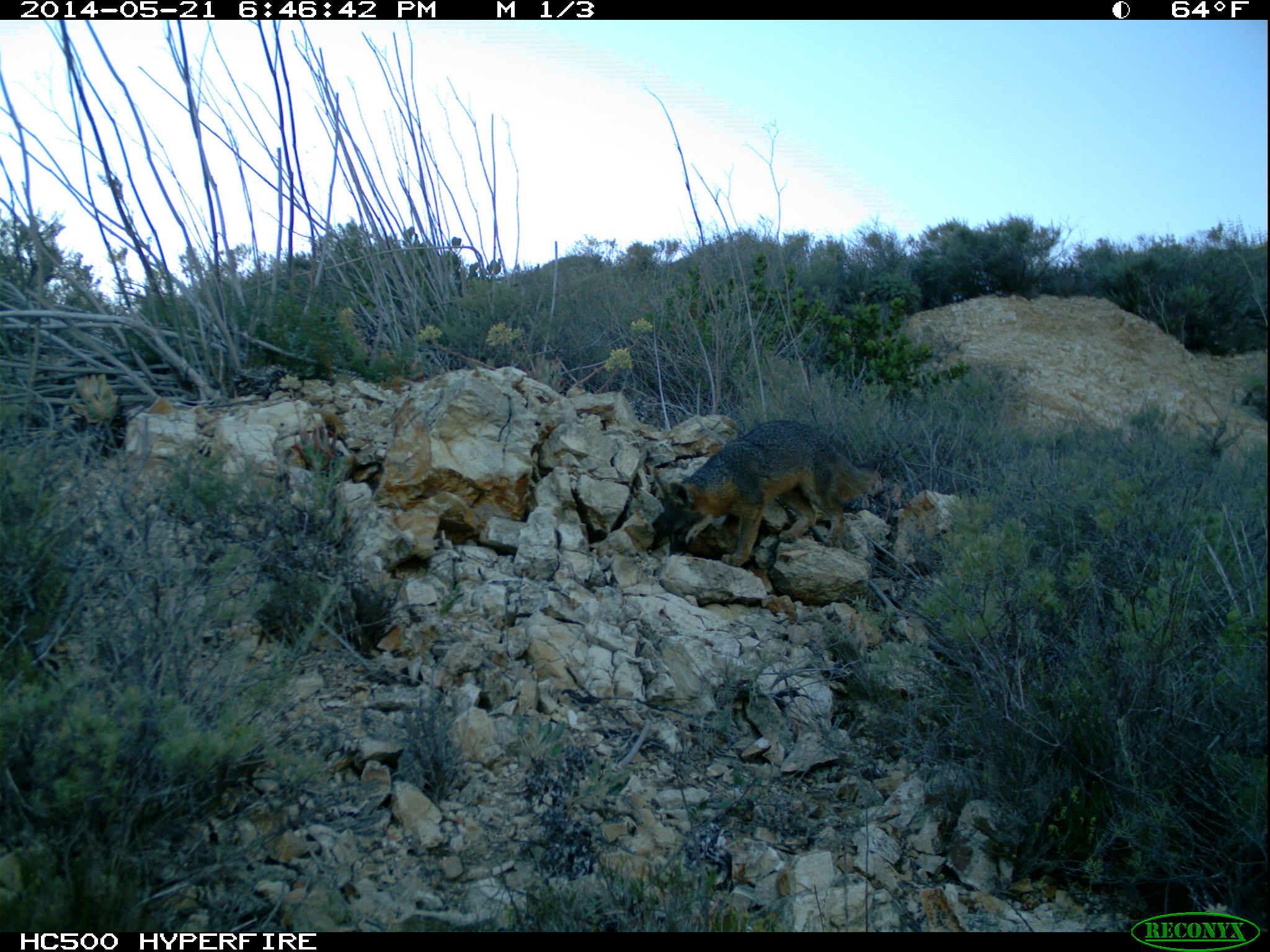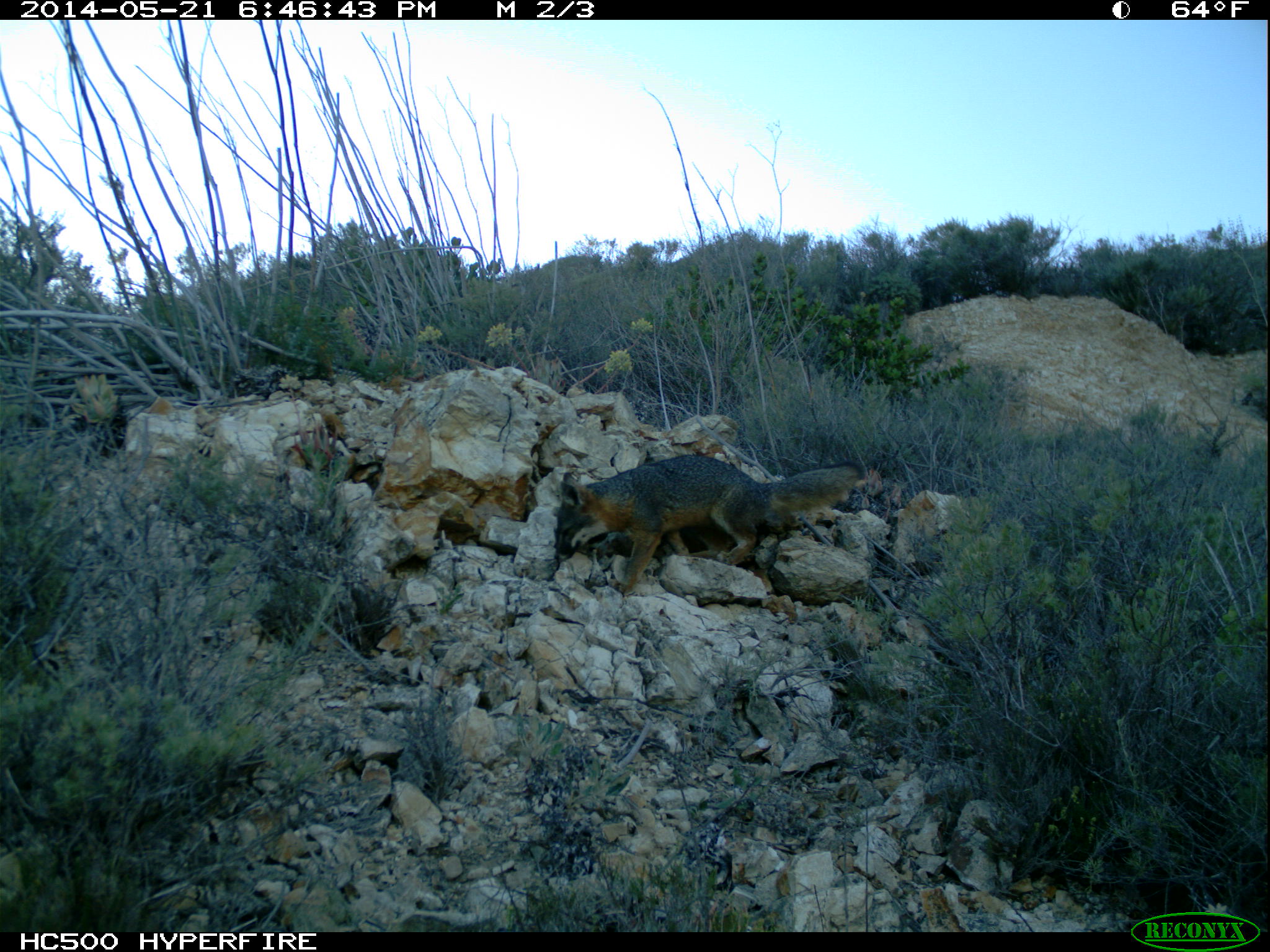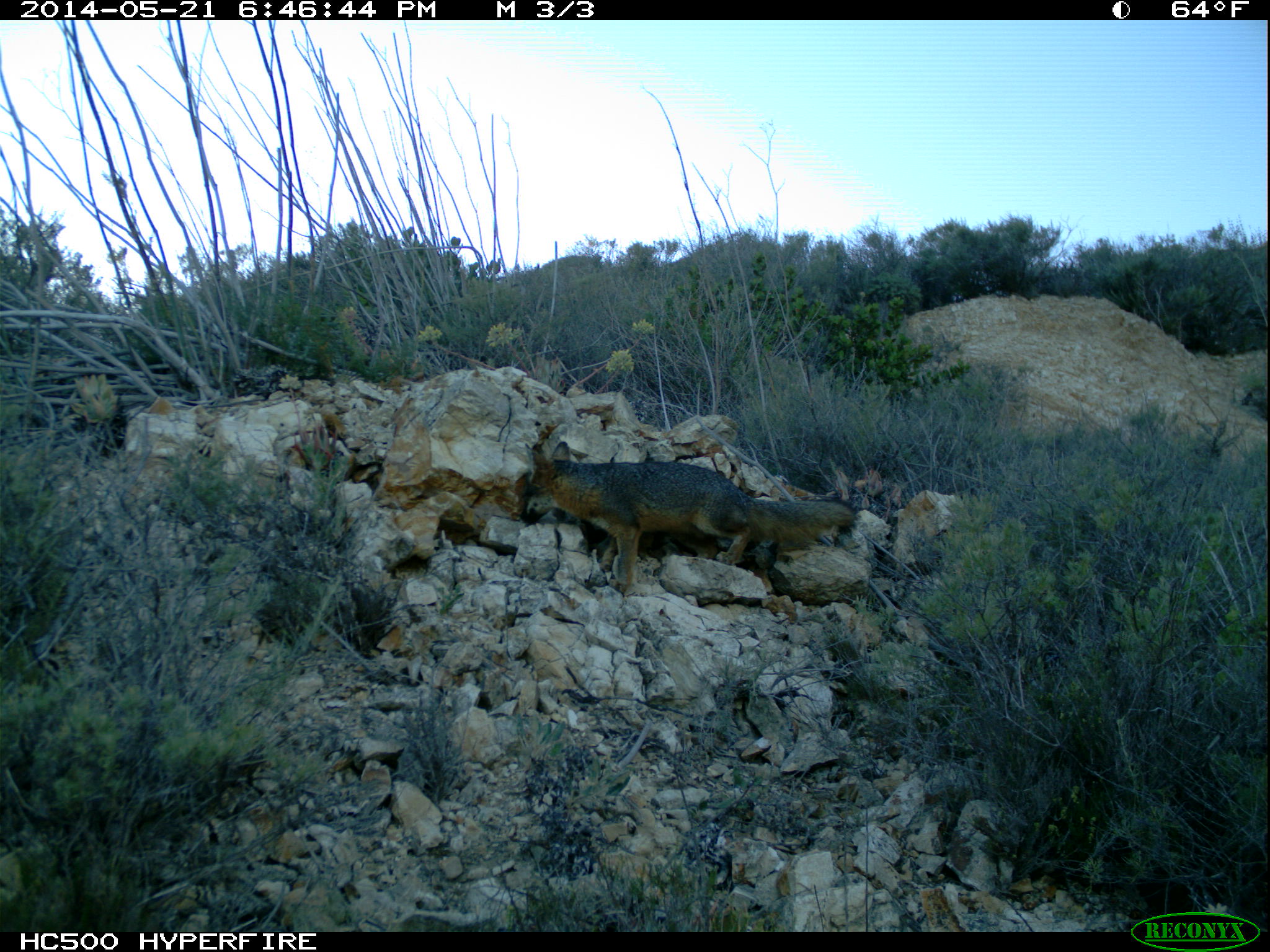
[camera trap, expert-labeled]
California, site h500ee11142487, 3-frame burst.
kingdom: Animalia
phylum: Chordata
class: Mammalia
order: Carnivora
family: Canidae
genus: Urocyon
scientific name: Urocyon littoralis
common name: island fox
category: fox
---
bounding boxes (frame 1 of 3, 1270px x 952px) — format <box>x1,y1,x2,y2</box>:
fox: <box>649,418,874,566</box>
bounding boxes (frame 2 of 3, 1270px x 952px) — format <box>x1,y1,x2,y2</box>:
fox: <box>554,454,864,596</box>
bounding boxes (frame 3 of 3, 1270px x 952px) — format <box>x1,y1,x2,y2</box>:
fox: <box>521,441,856,589</box>